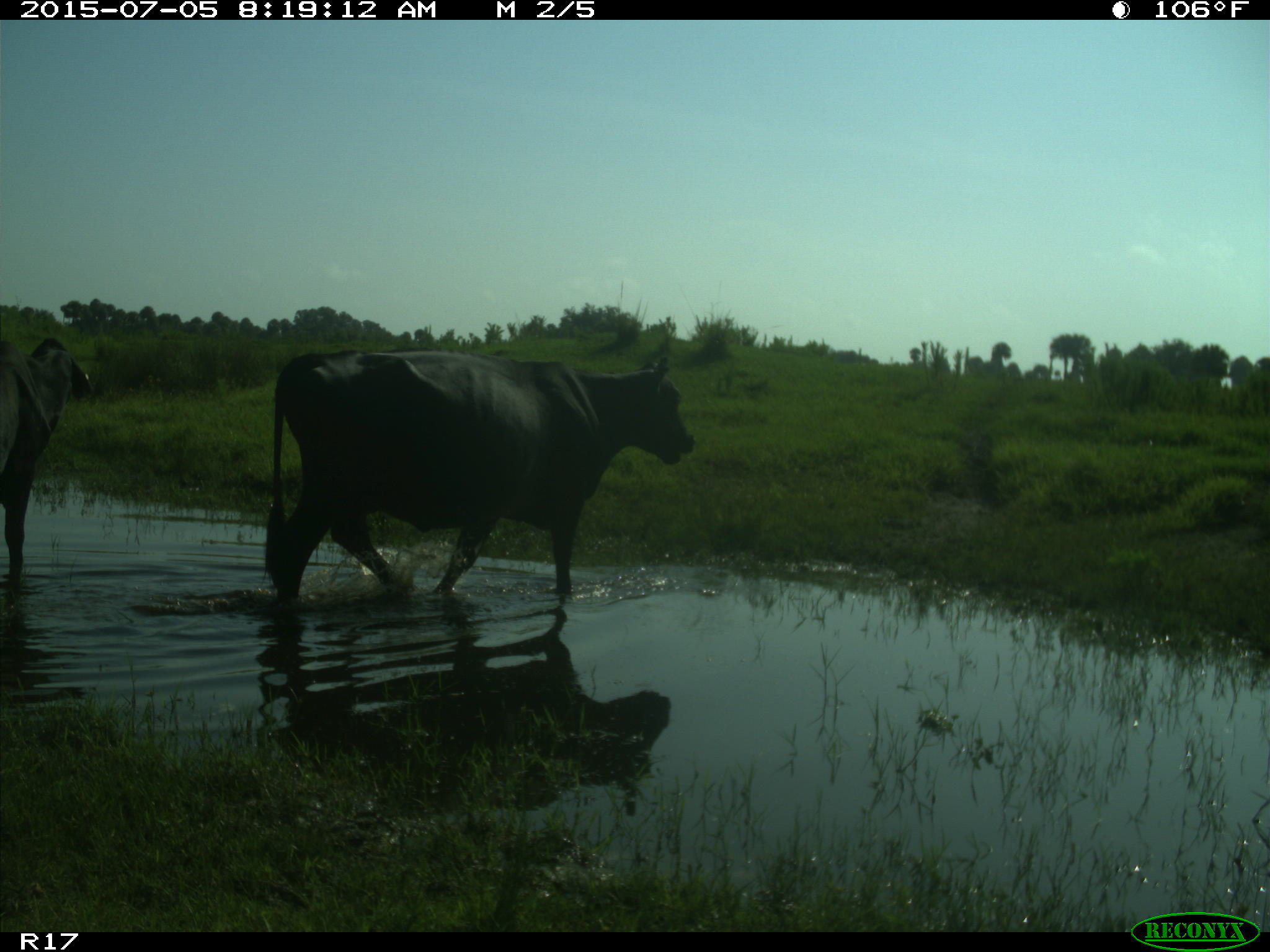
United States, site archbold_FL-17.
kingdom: Animalia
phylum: Chordata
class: Mammalia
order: Artiodactyla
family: Bovidae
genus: Bos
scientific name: Bos taurus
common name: domestic cow